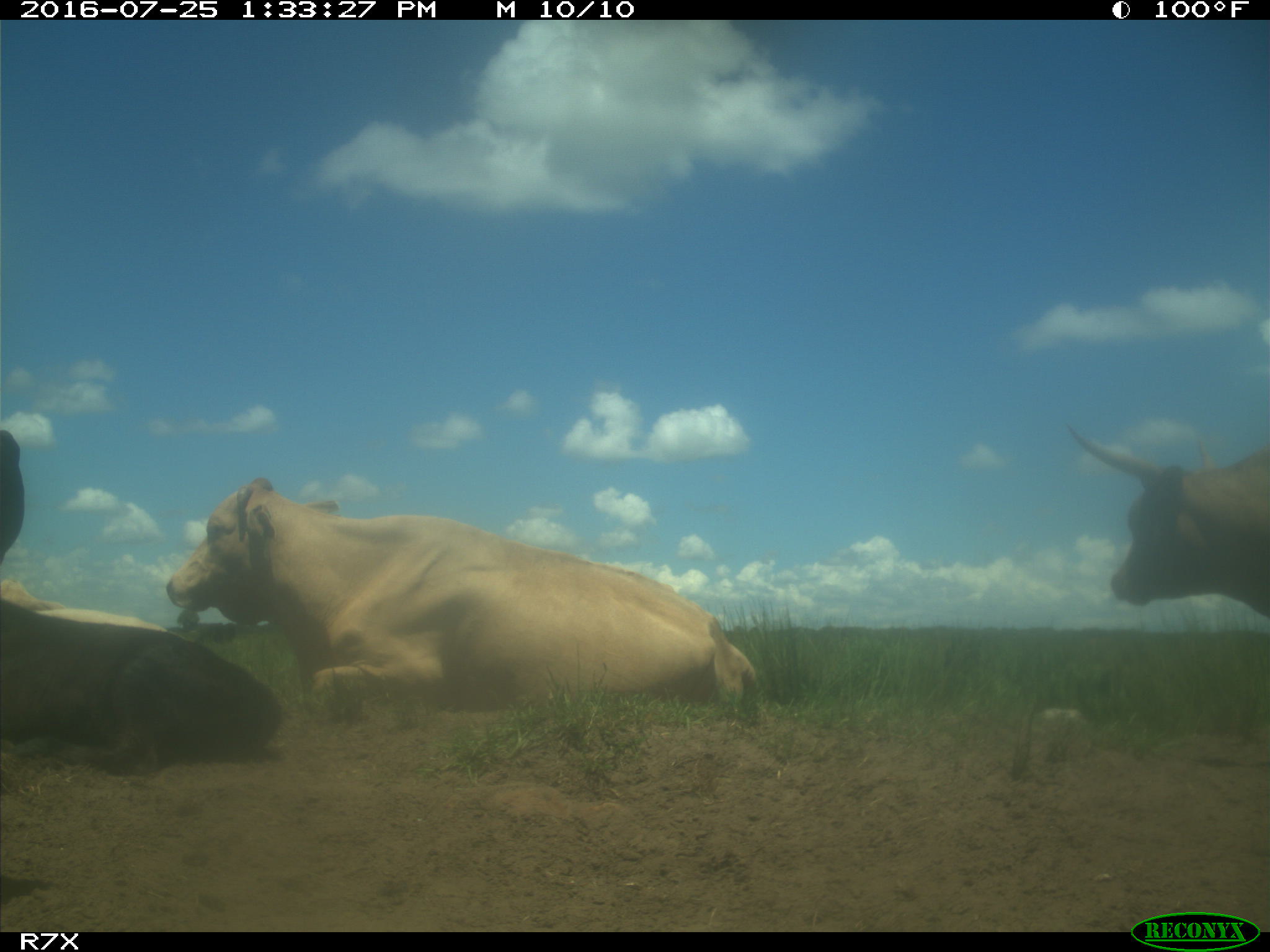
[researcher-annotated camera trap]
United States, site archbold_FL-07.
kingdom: Animalia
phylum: Chordata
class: Mammalia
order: Artiodactyla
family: Bovidae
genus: Bos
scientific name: Bos taurus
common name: domestic cow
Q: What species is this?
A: Bos taurus (domestic cow).